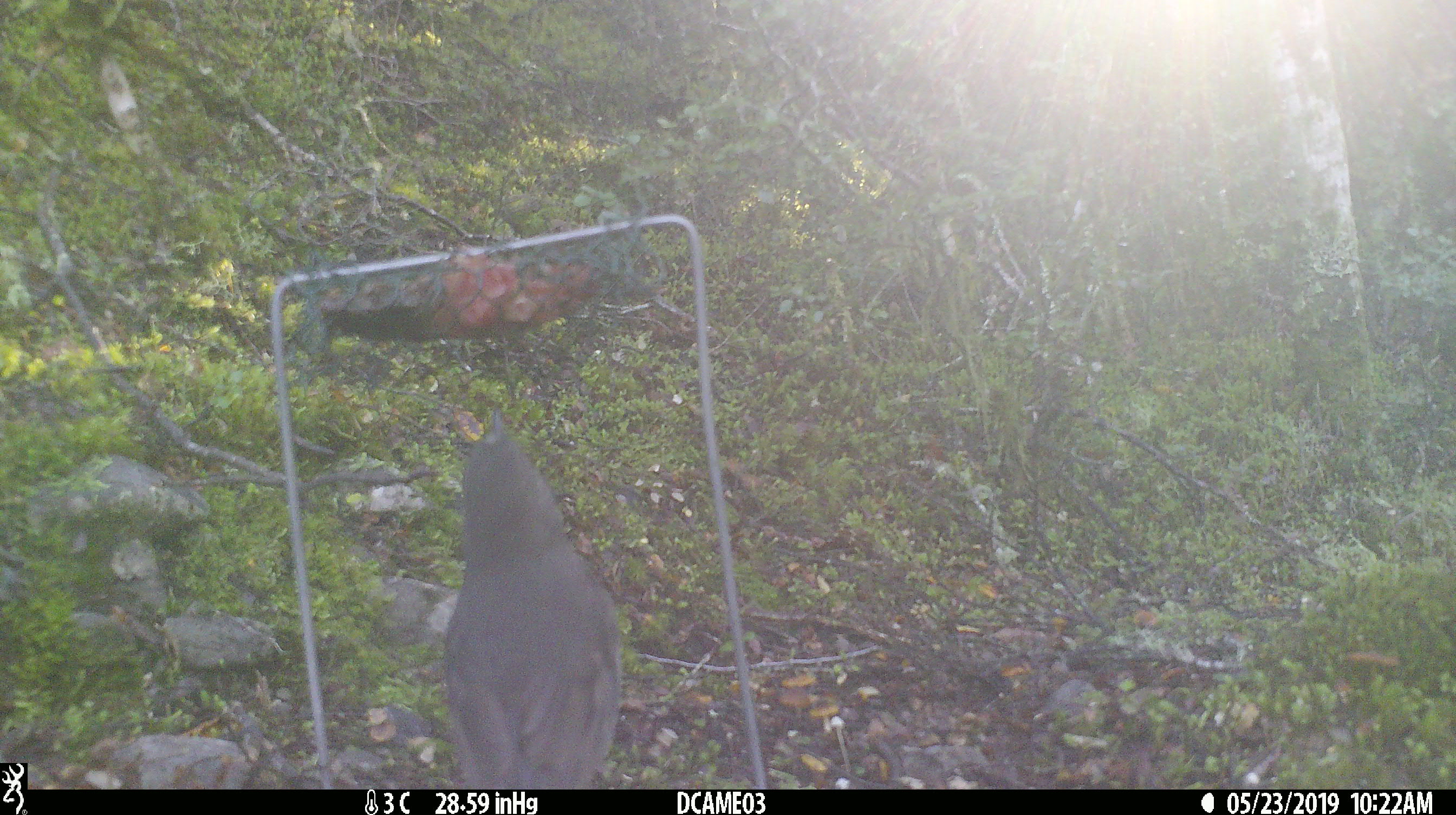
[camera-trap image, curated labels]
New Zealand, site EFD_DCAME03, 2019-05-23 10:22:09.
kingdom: Animalia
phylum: Chordata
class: Aves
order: Passeriformes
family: Petroicidae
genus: Petroica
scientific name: Petroica australis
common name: new zealand robin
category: robin